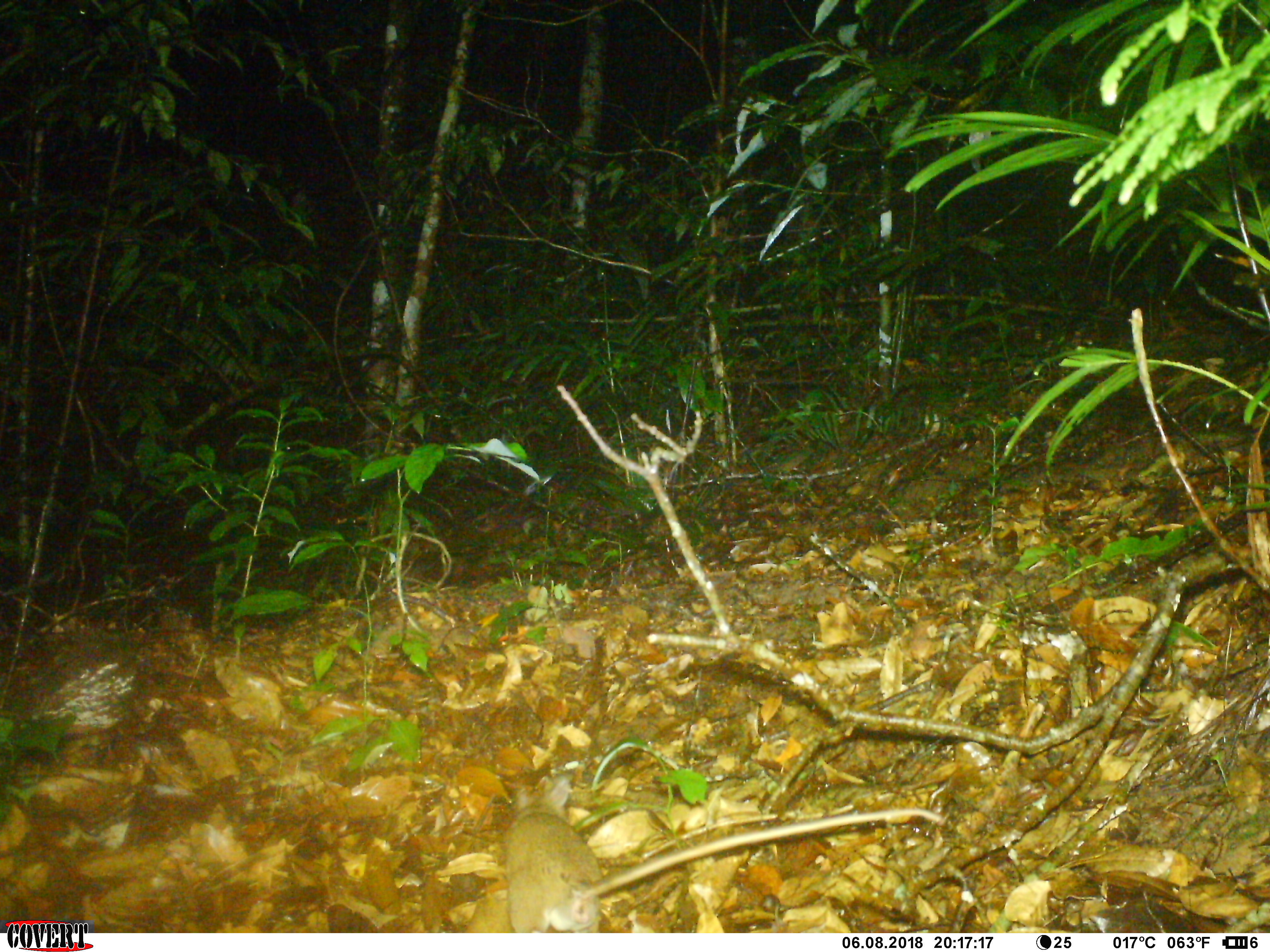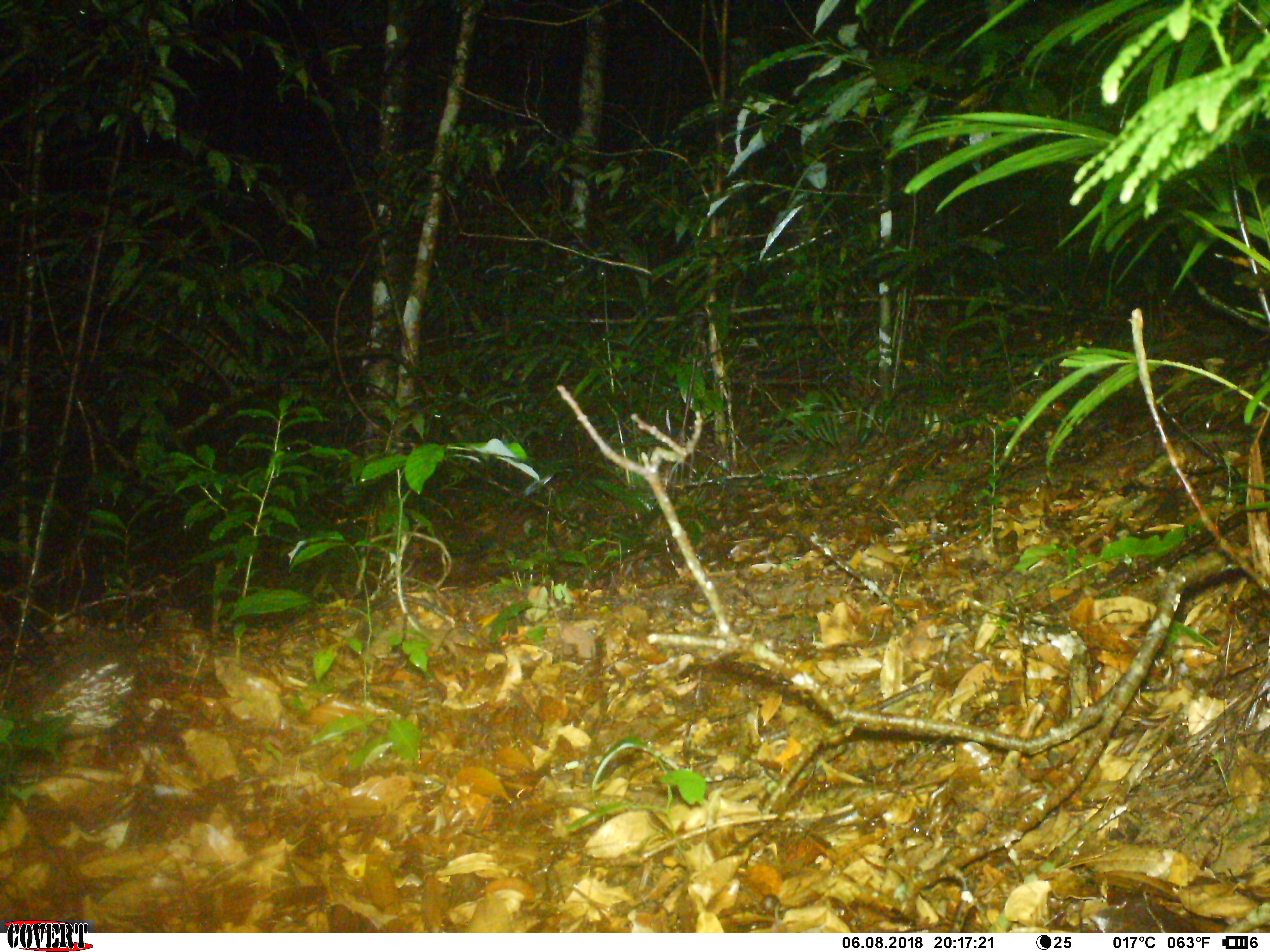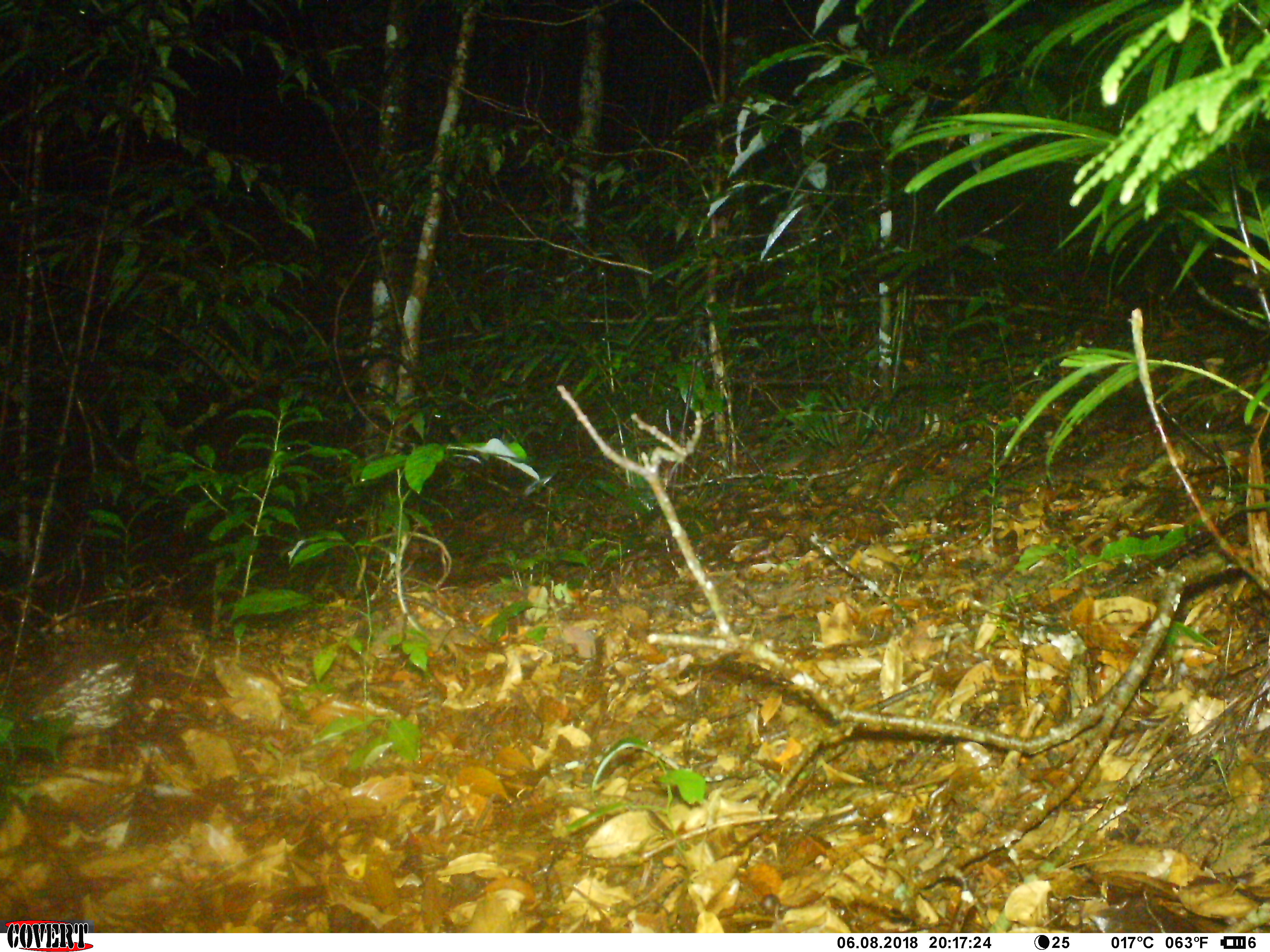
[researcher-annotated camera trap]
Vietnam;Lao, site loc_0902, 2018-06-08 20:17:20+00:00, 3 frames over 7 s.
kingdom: Animalia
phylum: Chordata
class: Mammalia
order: Rodentia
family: Muridae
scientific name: Muridae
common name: old-world mice and rats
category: unidentified murid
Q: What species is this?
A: Unidentified murid (old-world mice and rats) (Muridae).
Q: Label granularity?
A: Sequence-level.